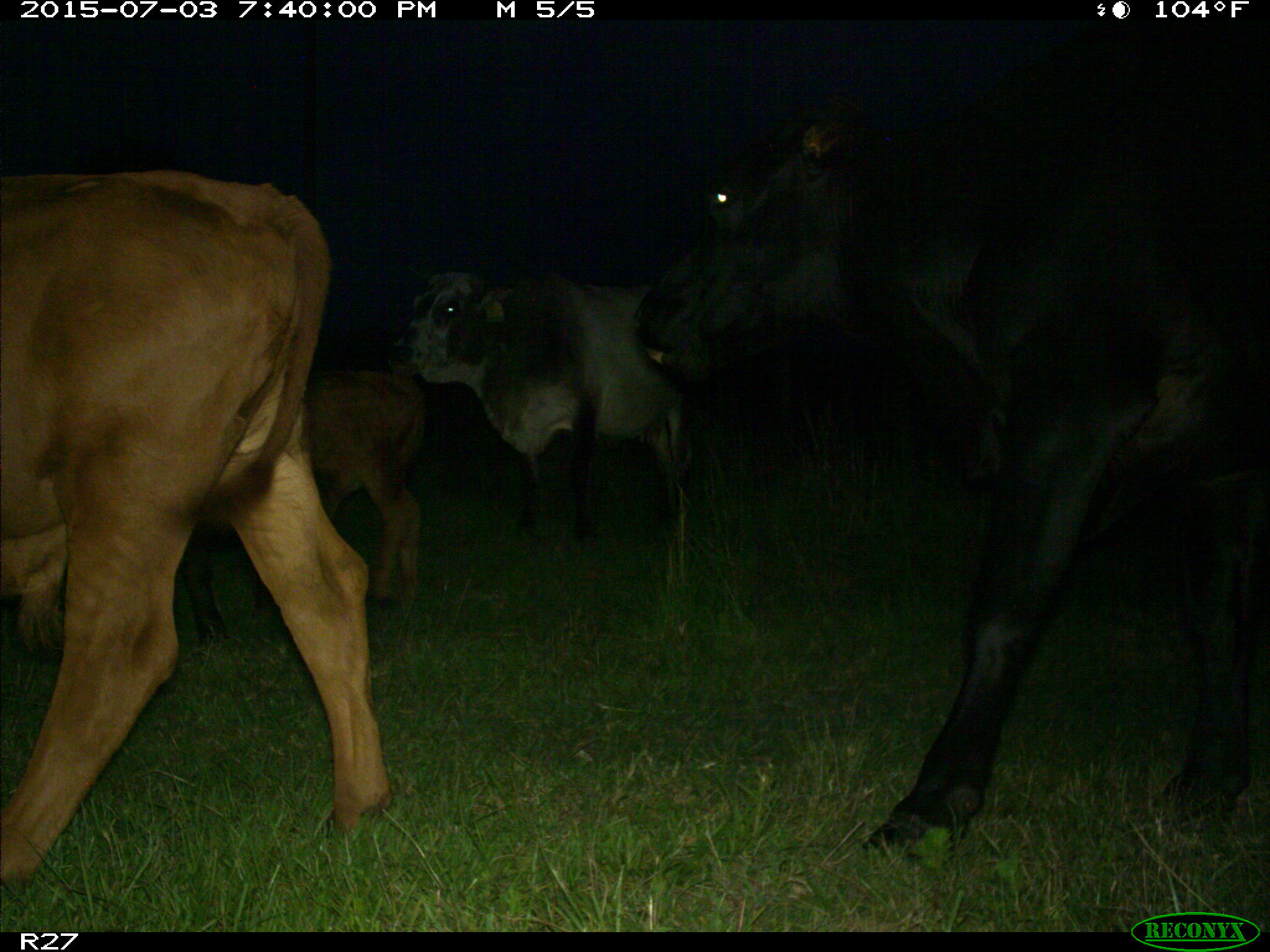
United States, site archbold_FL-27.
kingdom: Animalia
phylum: Chordata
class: Mammalia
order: Artiodactyla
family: Bovidae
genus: Bos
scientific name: Bos taurus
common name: domestic cow